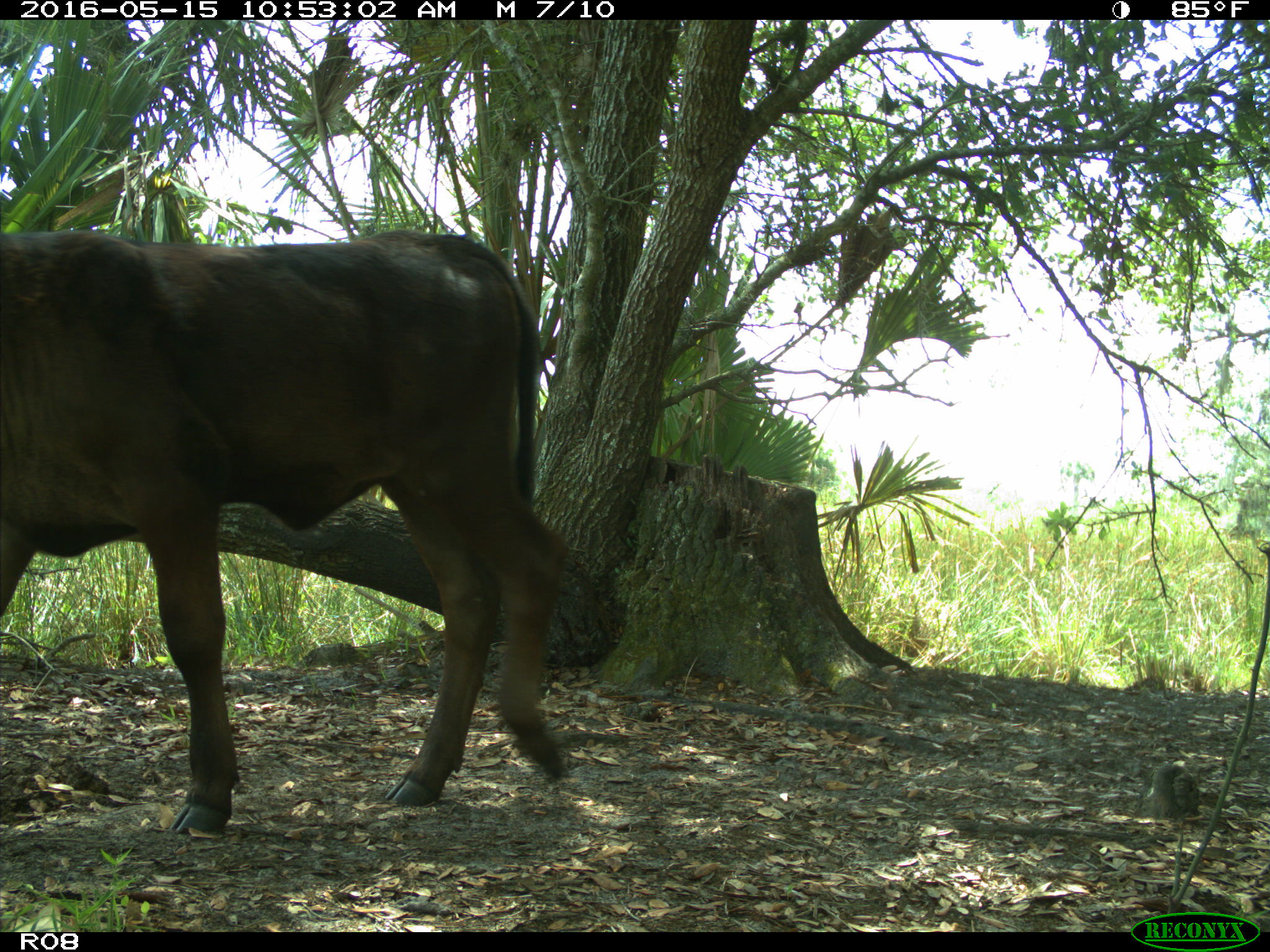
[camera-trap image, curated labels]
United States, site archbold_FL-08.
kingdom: Animalia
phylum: Chordata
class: Mammalia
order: Artiodactyla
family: Bovidae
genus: Bos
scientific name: Bos taurus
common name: domestic cow